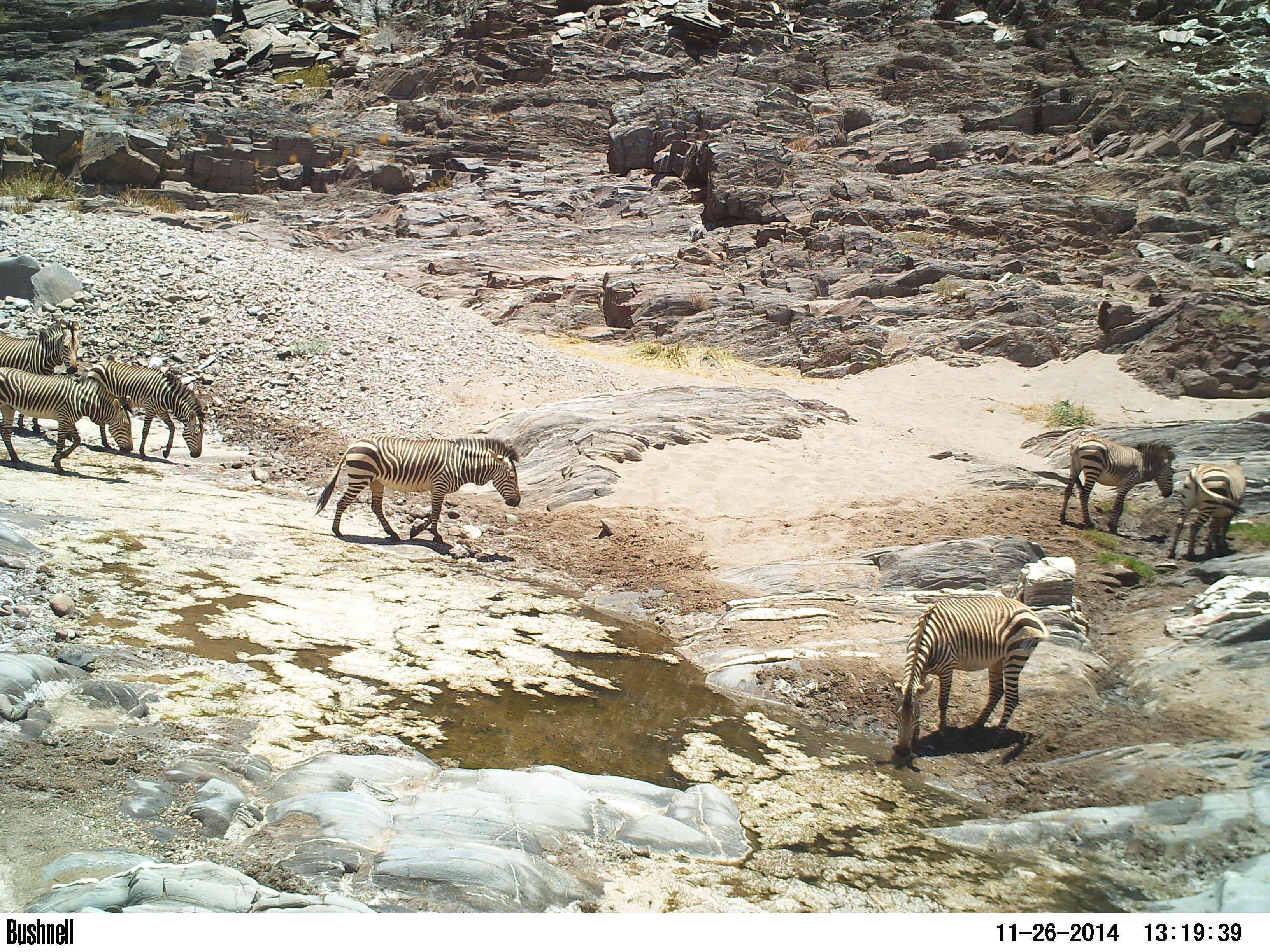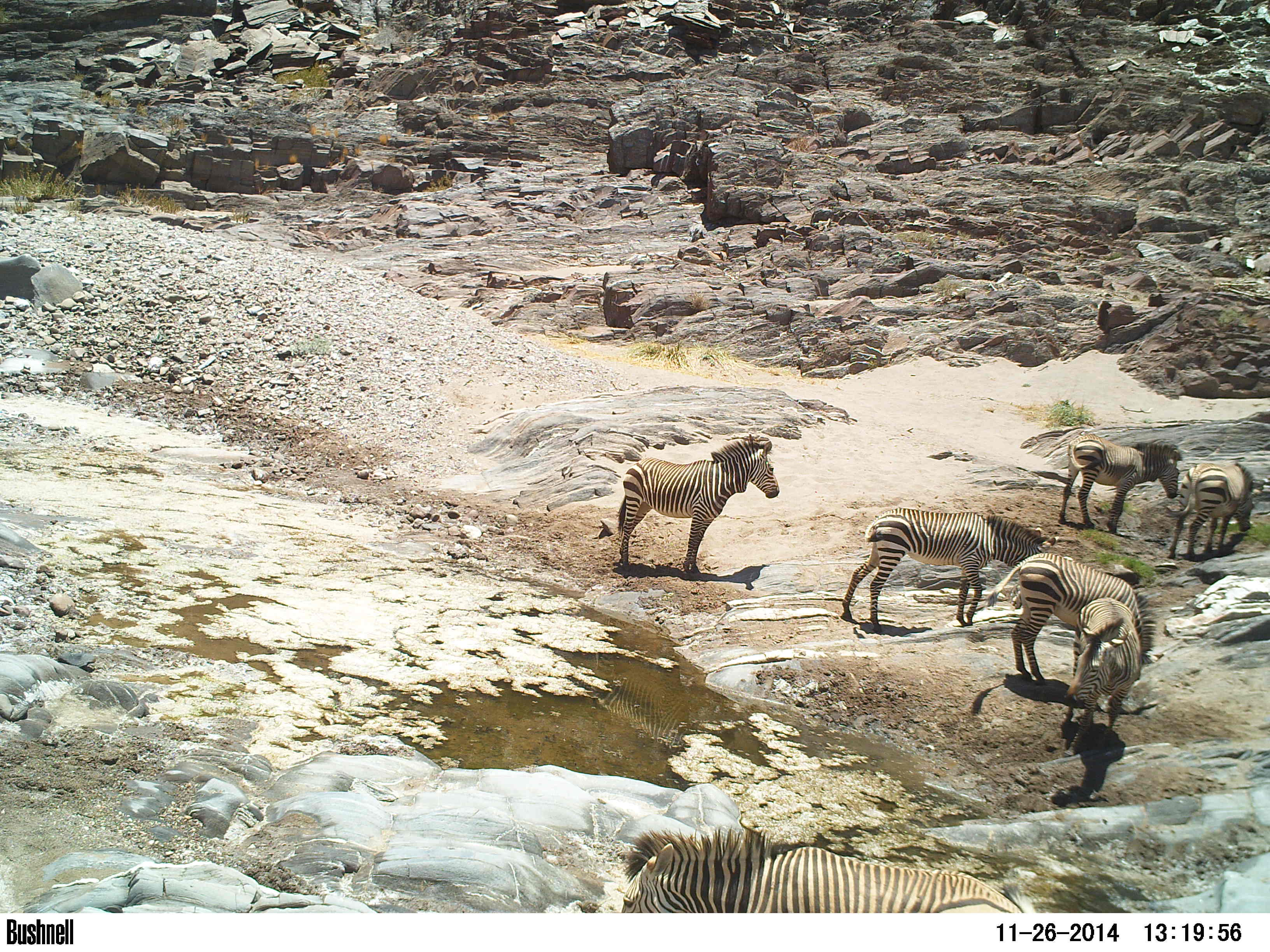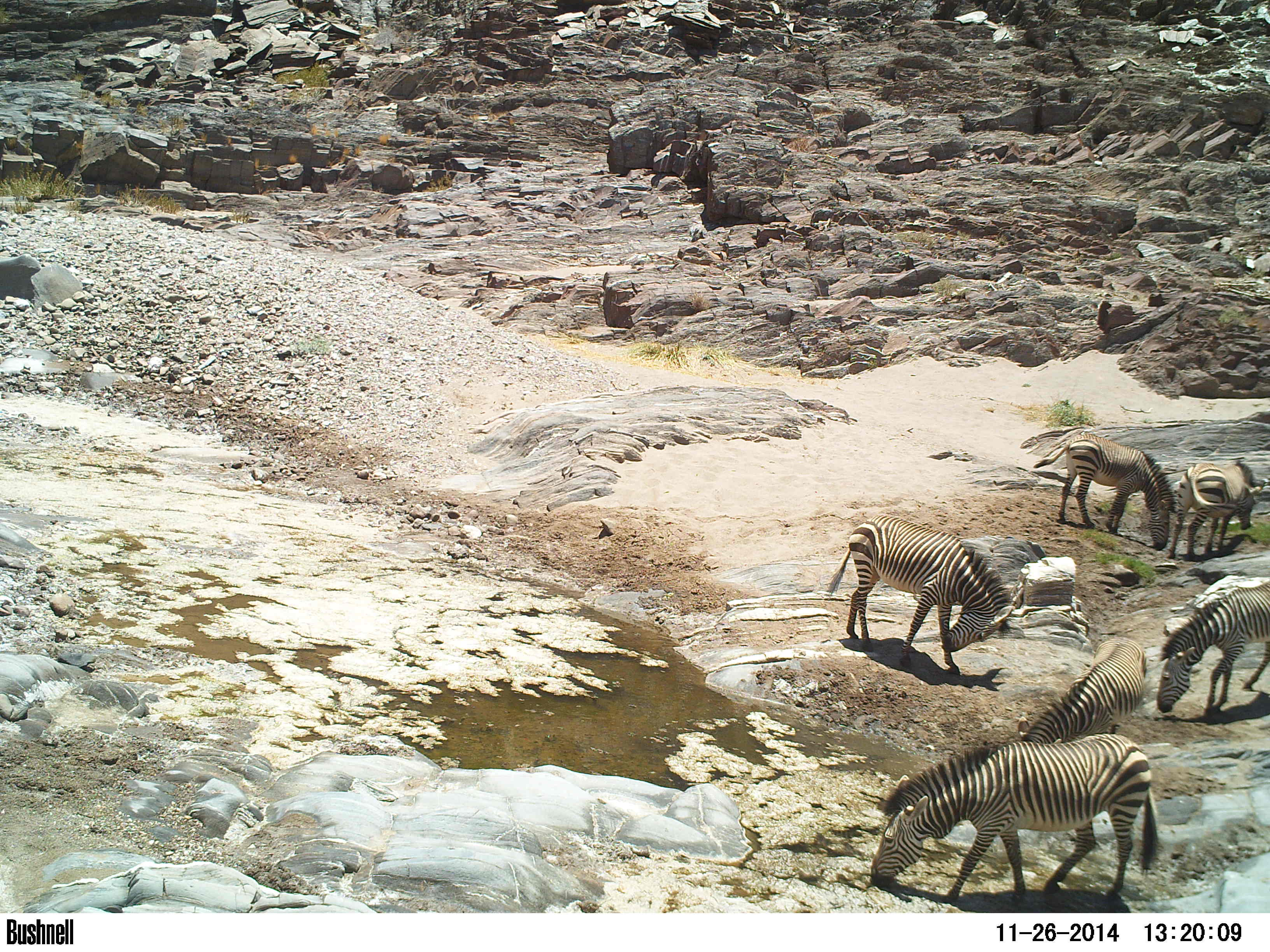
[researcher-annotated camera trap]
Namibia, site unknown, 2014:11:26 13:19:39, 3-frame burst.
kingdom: Animalia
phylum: Chordata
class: Mammalia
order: Perissodactyla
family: Equidae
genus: Equus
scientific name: Equus zebra hartmannae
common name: hartmann's mountain zebra